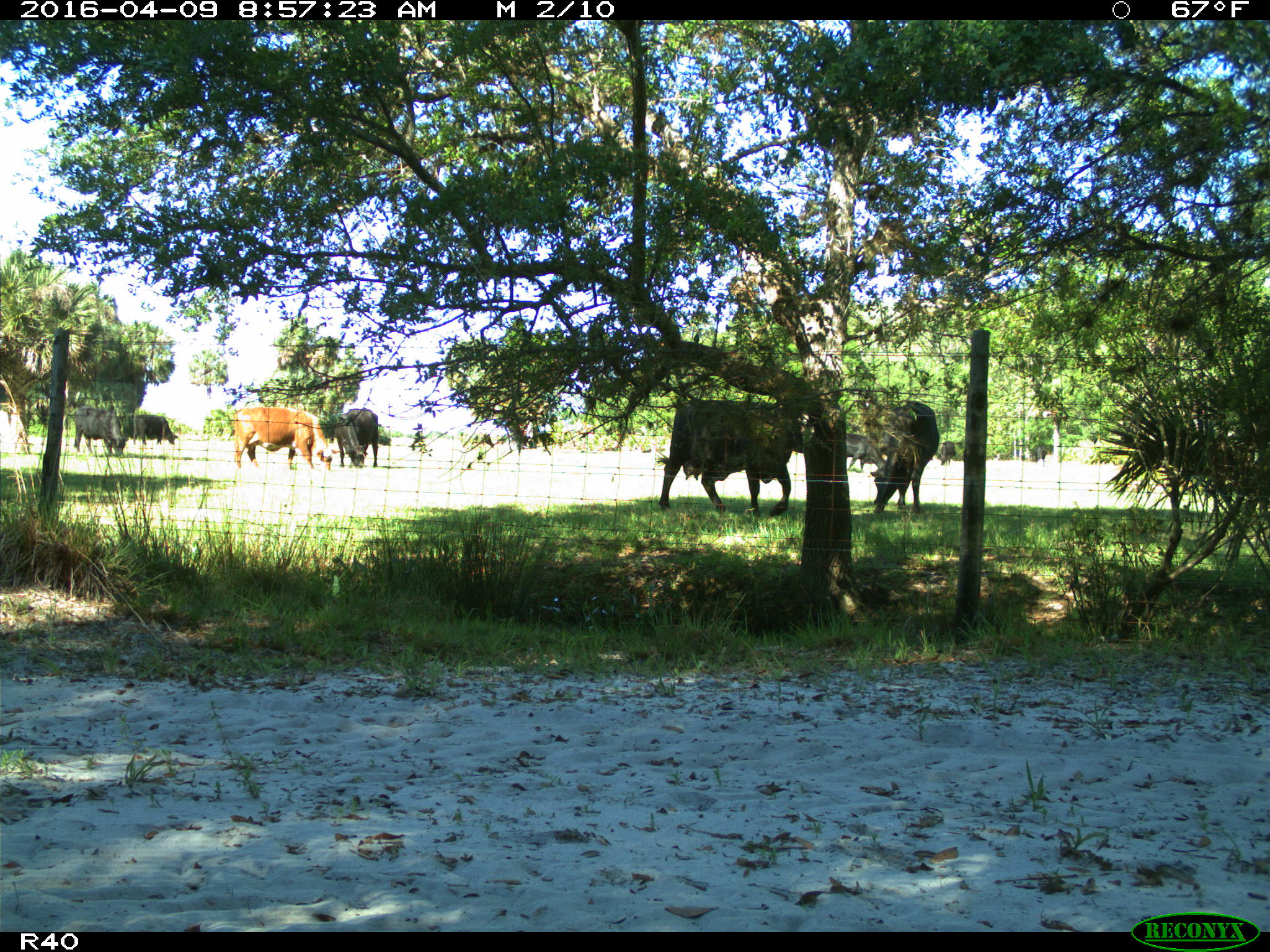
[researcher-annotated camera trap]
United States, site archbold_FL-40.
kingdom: Animalia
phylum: Chordata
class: Mammalia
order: Artiodactyla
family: Bovidae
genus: Bos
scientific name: Bos taurus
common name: domestic cow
Bos taurus (domestic cow).